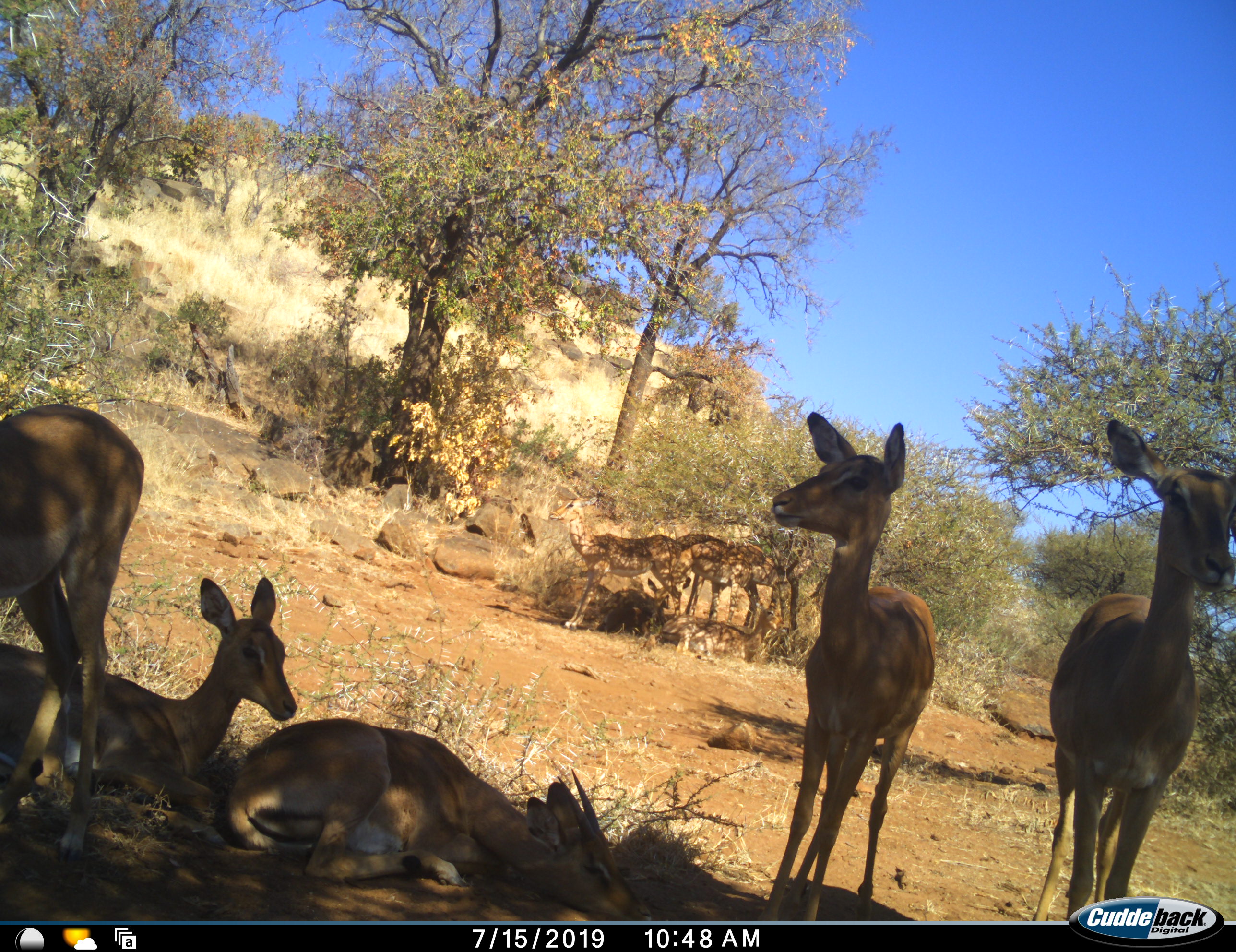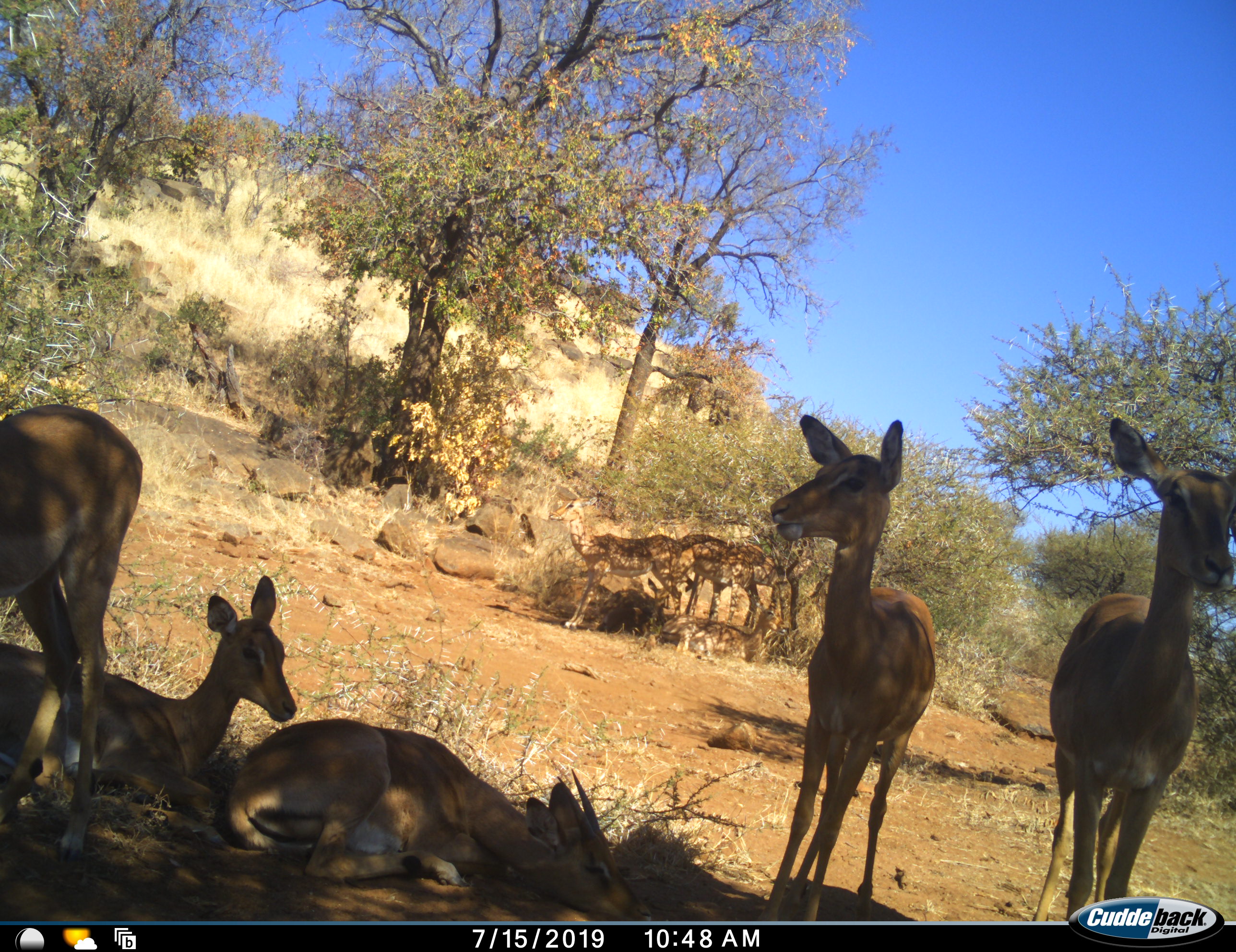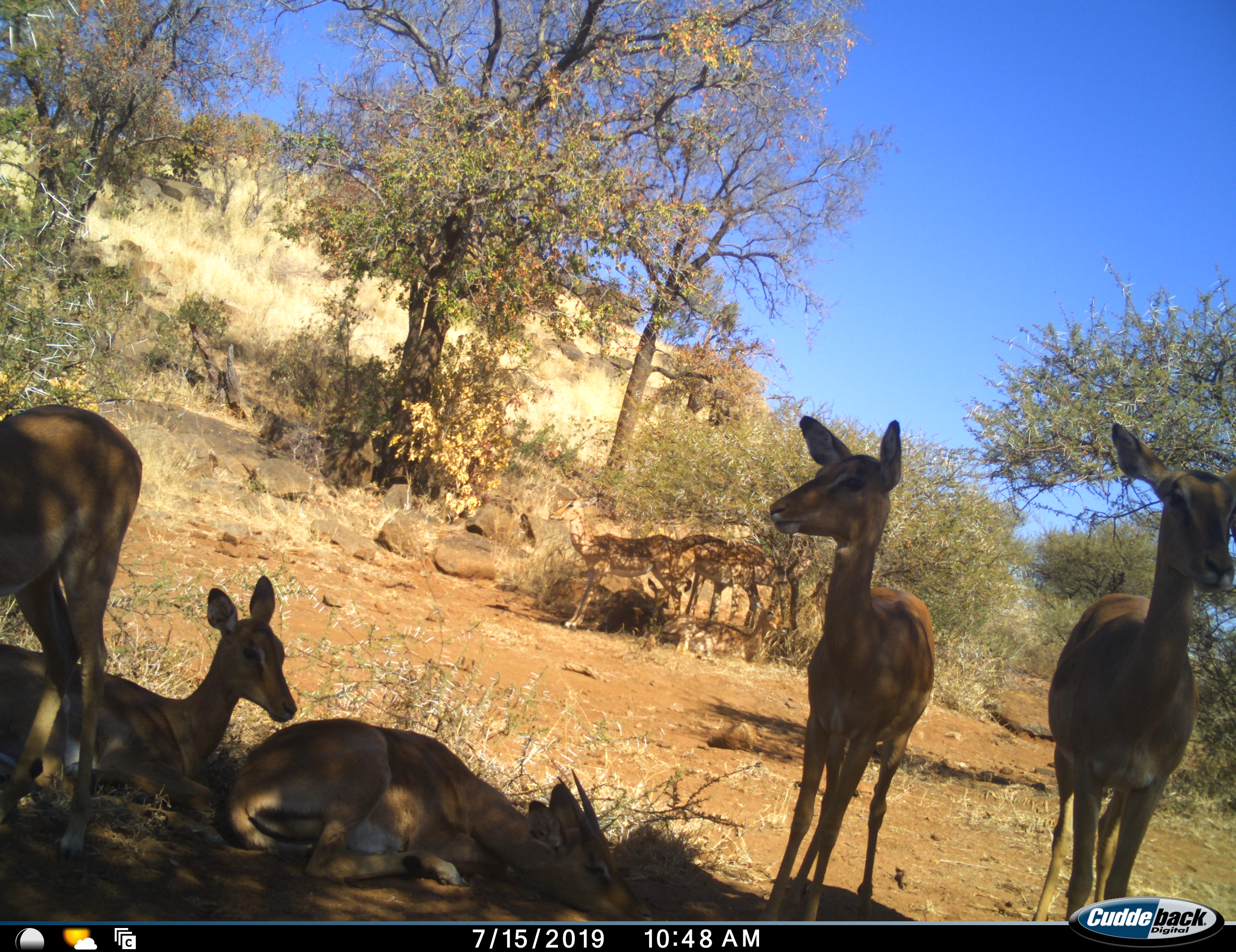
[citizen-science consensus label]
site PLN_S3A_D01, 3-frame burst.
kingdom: Animalia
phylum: Chordata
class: Mammalia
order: Artiodactyla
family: Bovidae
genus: Aepyceros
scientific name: Aepyceros melampus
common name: impala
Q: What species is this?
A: Impala (Aepyceros melampus).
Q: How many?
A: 9.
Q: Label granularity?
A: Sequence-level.